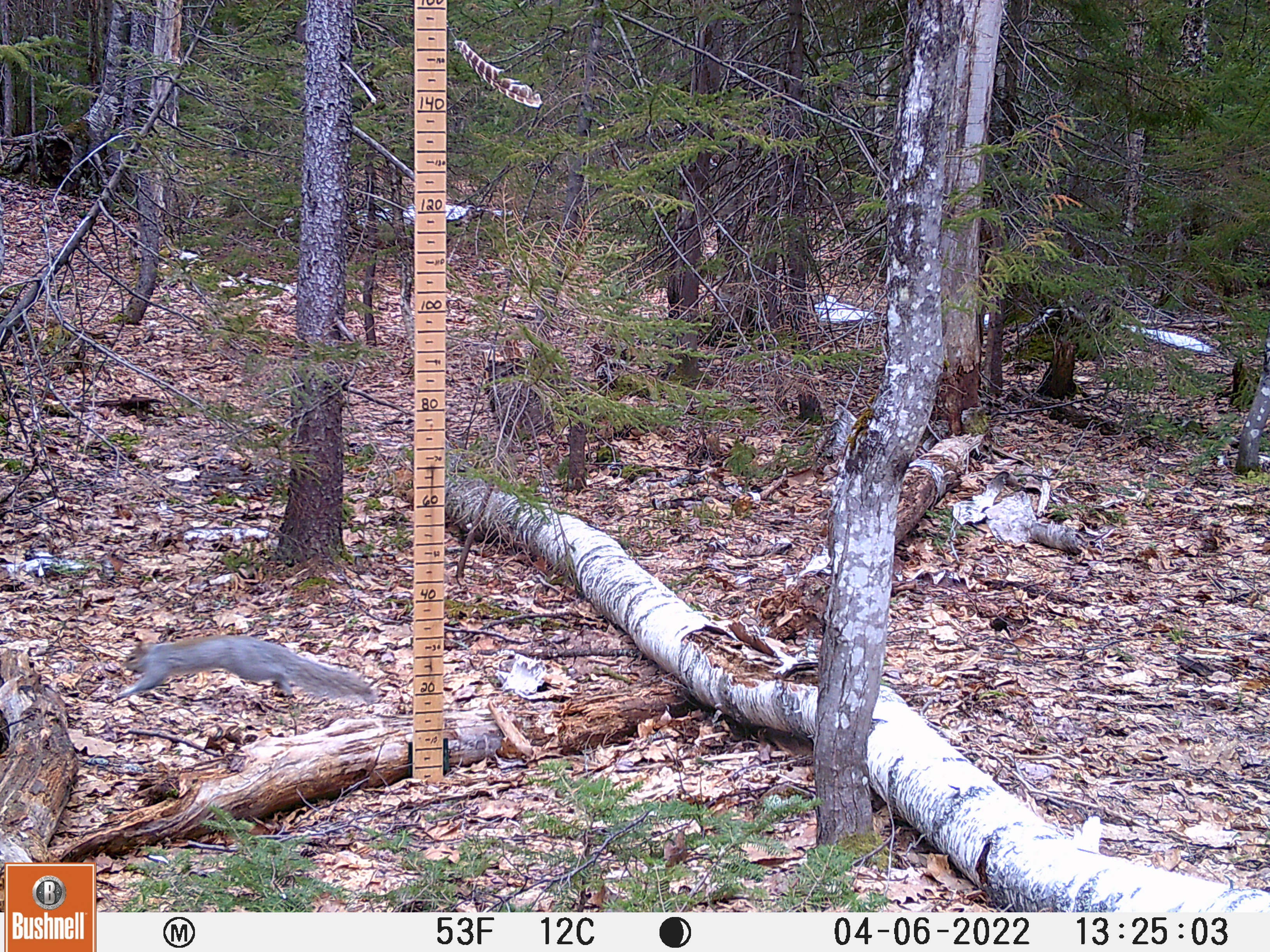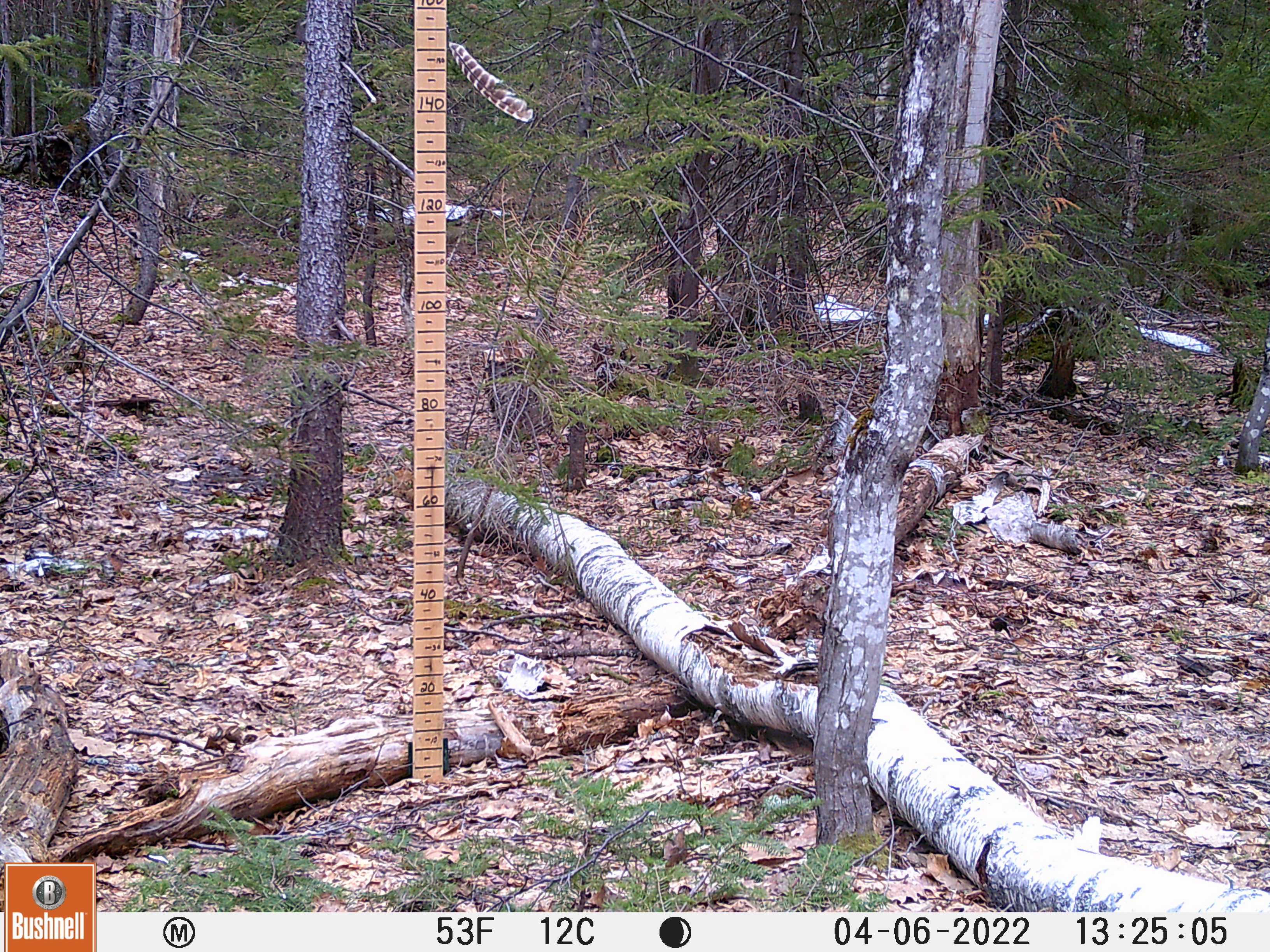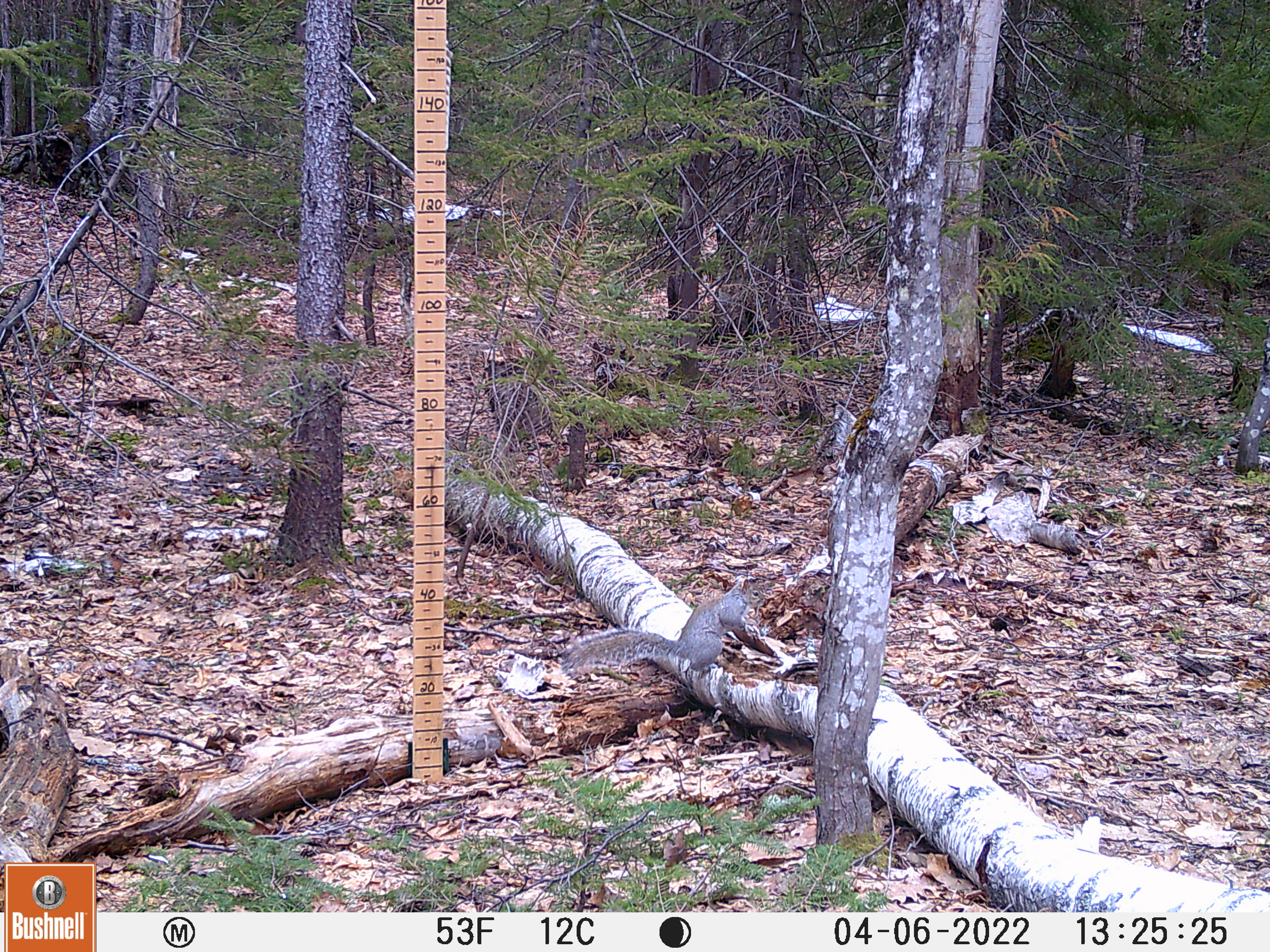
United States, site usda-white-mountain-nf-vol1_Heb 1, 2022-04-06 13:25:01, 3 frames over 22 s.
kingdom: Animalia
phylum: Chordata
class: Mammalia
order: Rodentia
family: Sciuridae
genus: Sciurus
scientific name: Sciurus carolinensis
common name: gray squirrel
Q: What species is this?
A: Gray squirrel (Sciurus carolinensis).